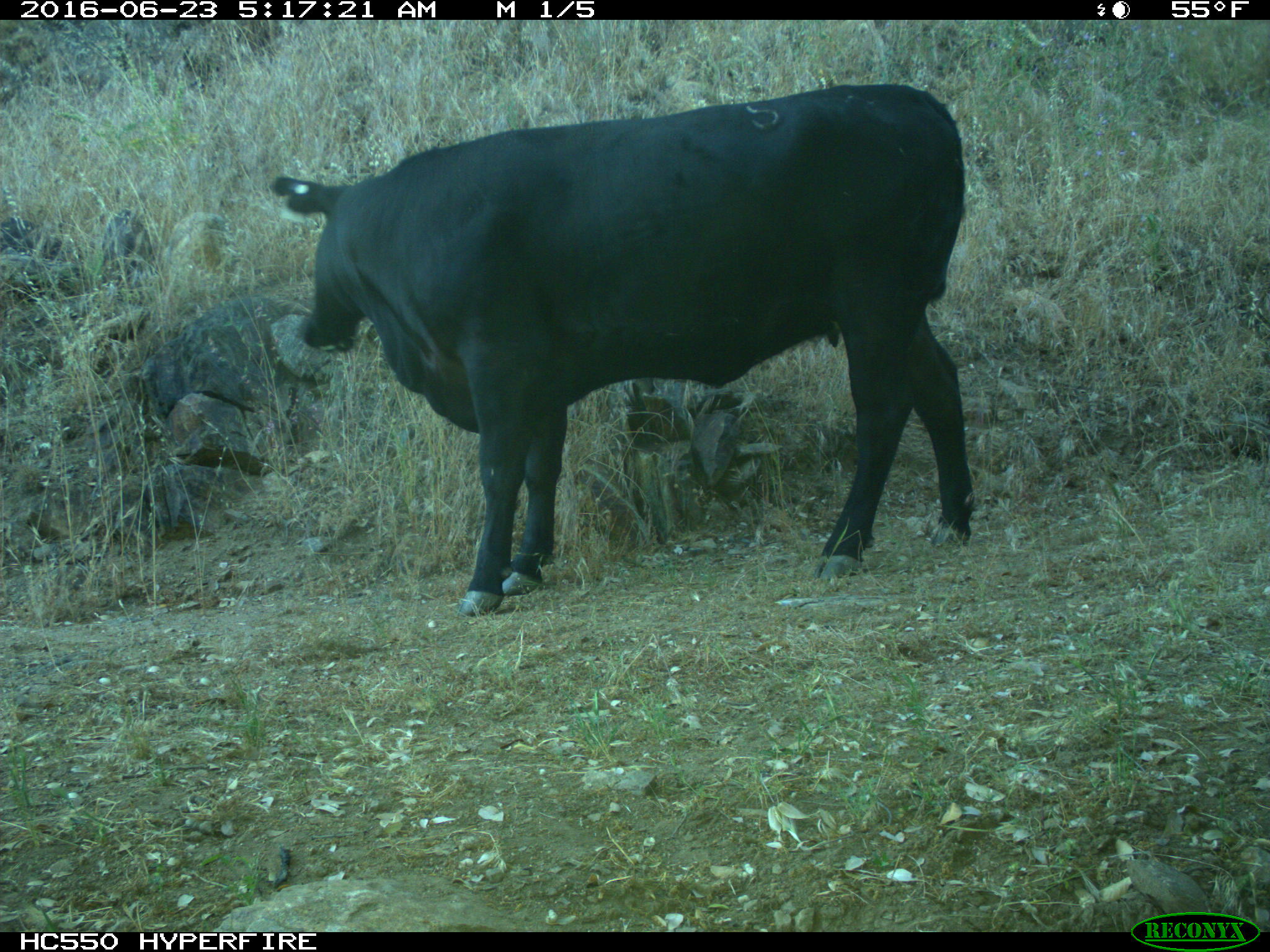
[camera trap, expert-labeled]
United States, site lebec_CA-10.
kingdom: Animalia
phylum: Chordata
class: Mammalia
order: Artiodactyla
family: Bovidae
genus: Bos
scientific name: Bos taurus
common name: domestic cow